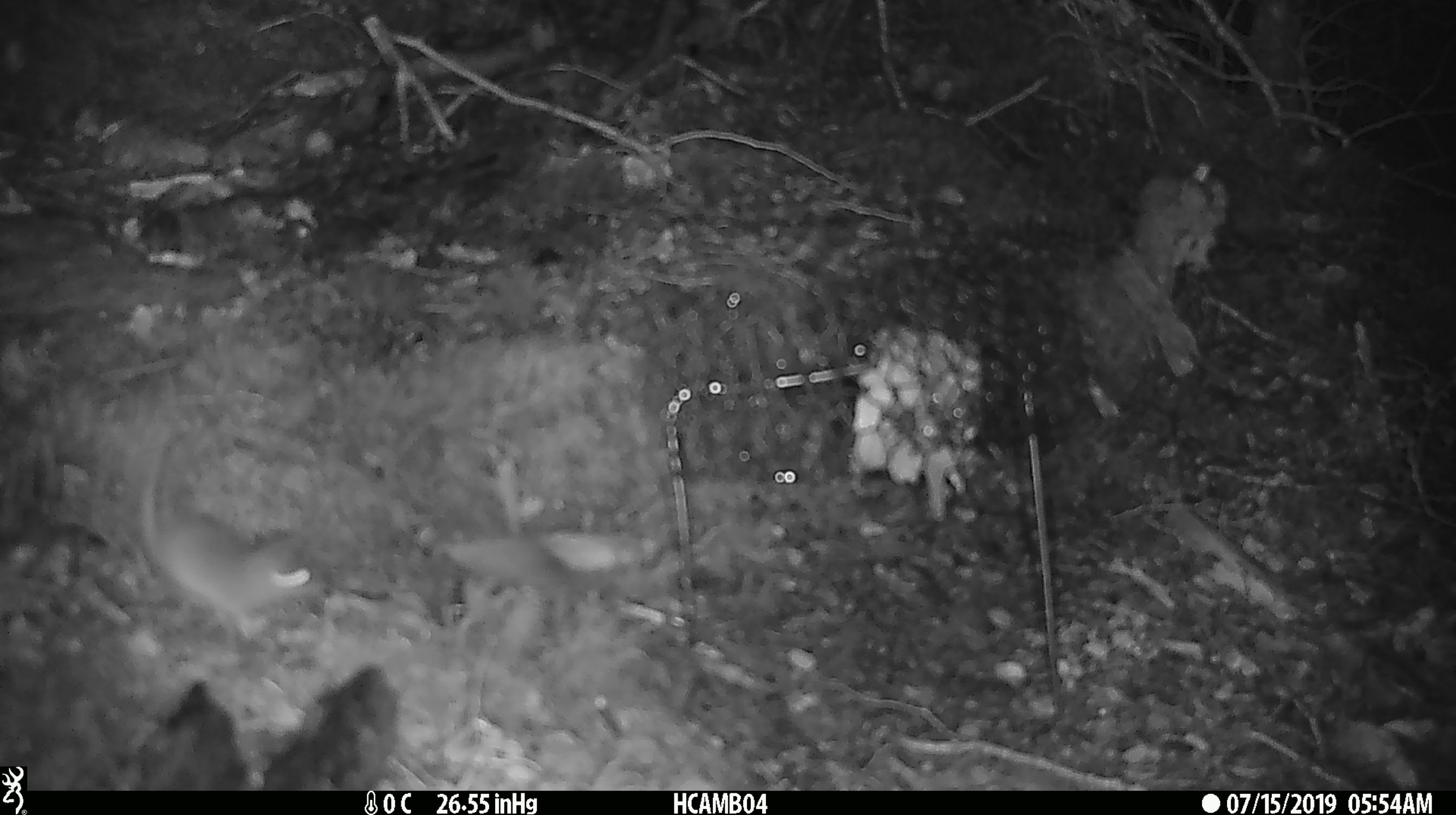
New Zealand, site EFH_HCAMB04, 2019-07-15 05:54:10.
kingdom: Animalia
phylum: Chordata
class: Mammalia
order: Rodentia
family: Muridae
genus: Mus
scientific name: Mus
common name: mouse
Mouse (Mus).